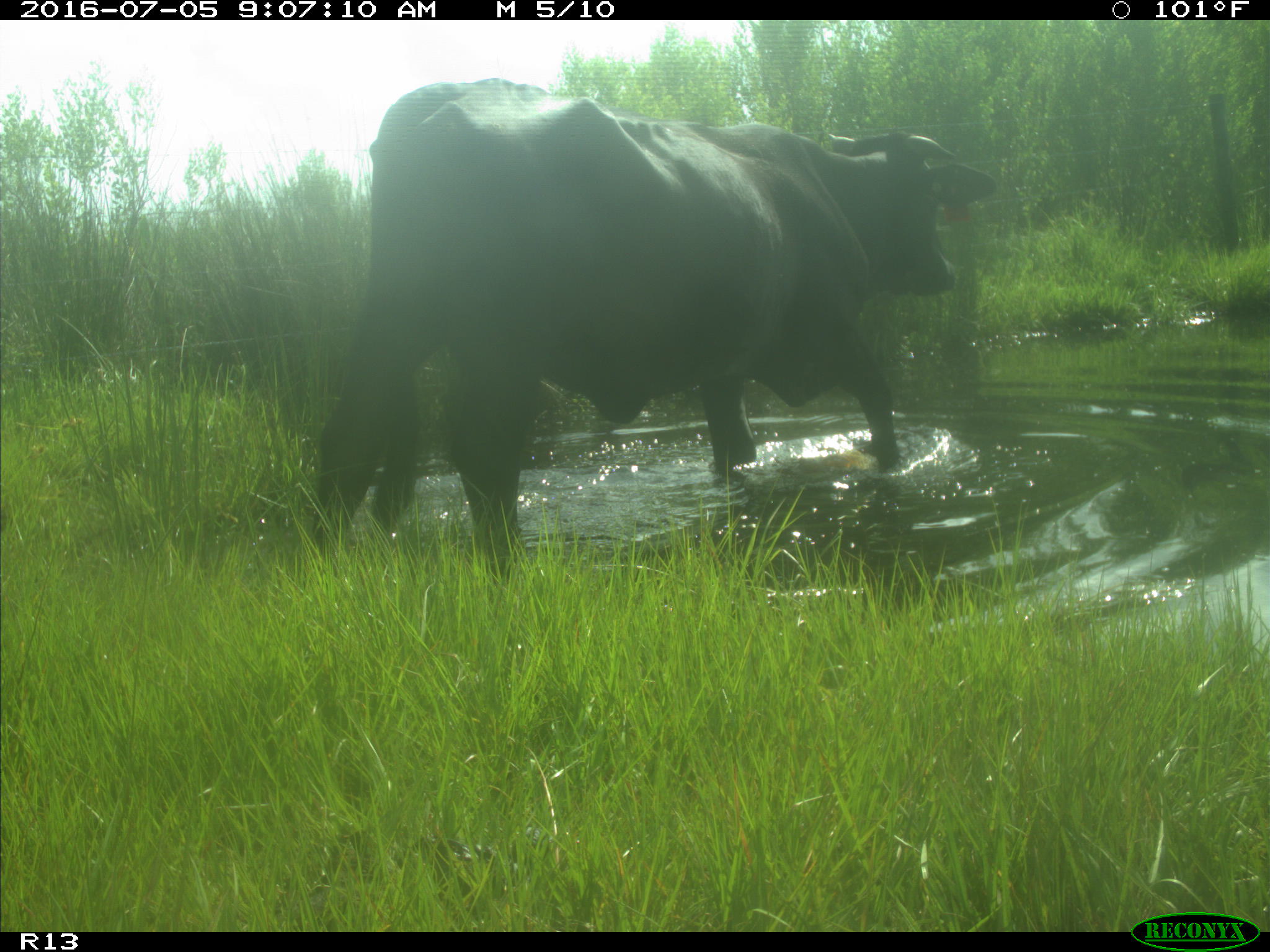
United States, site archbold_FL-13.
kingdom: Animalia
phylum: Chordata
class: Mammalia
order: Artiodactyla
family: Bovidae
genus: Bos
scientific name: Bos taurus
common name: domestic cow